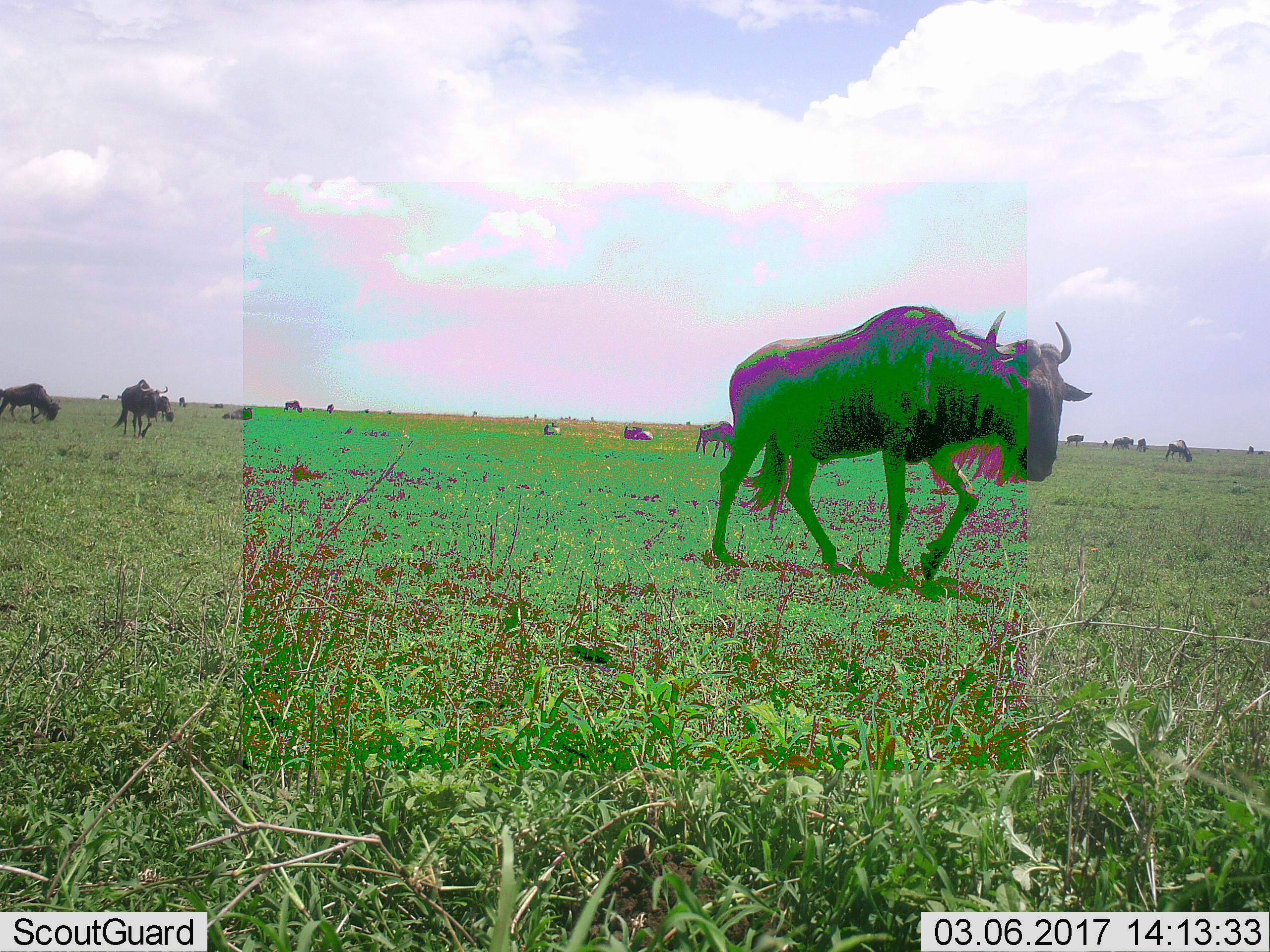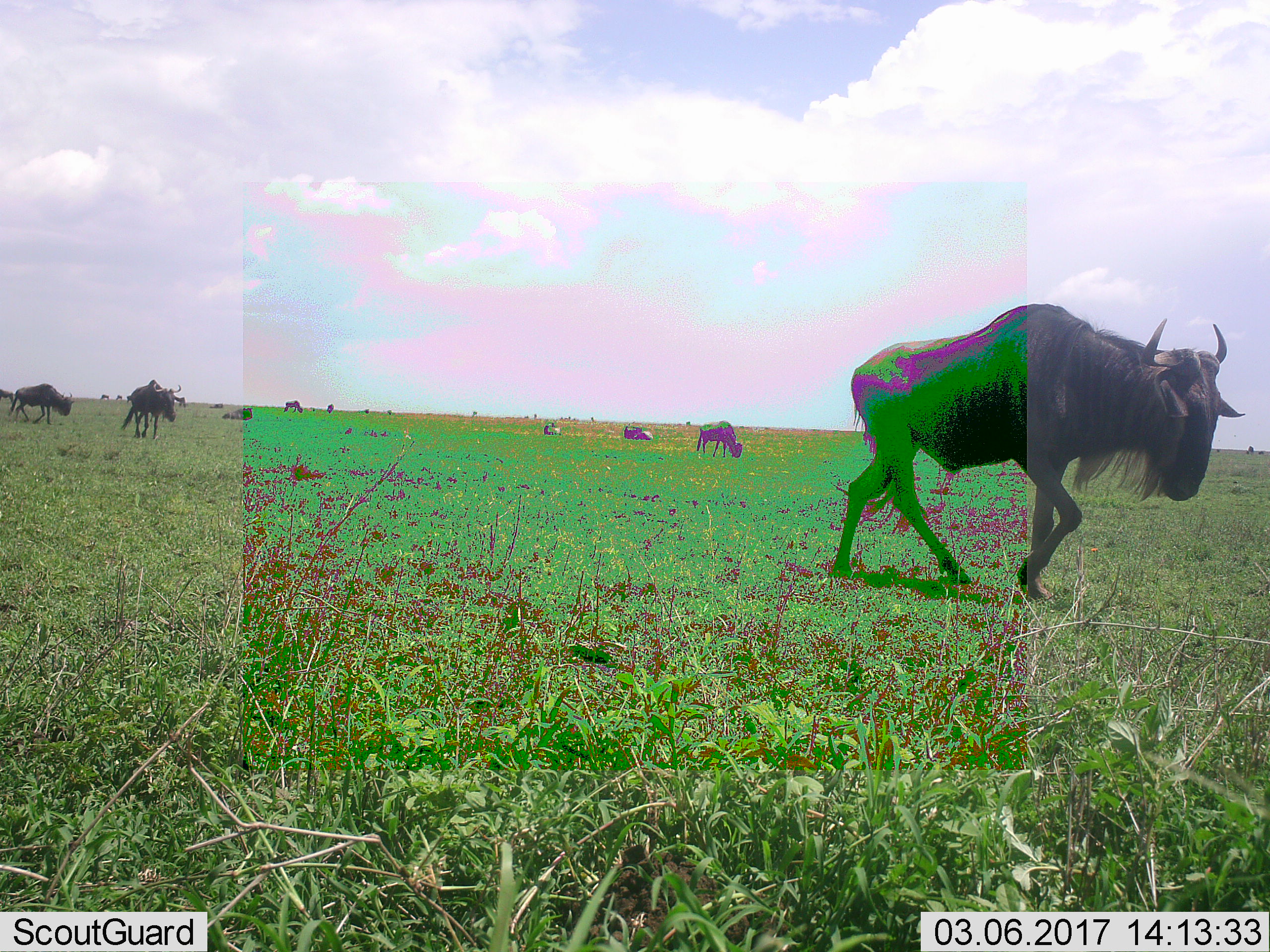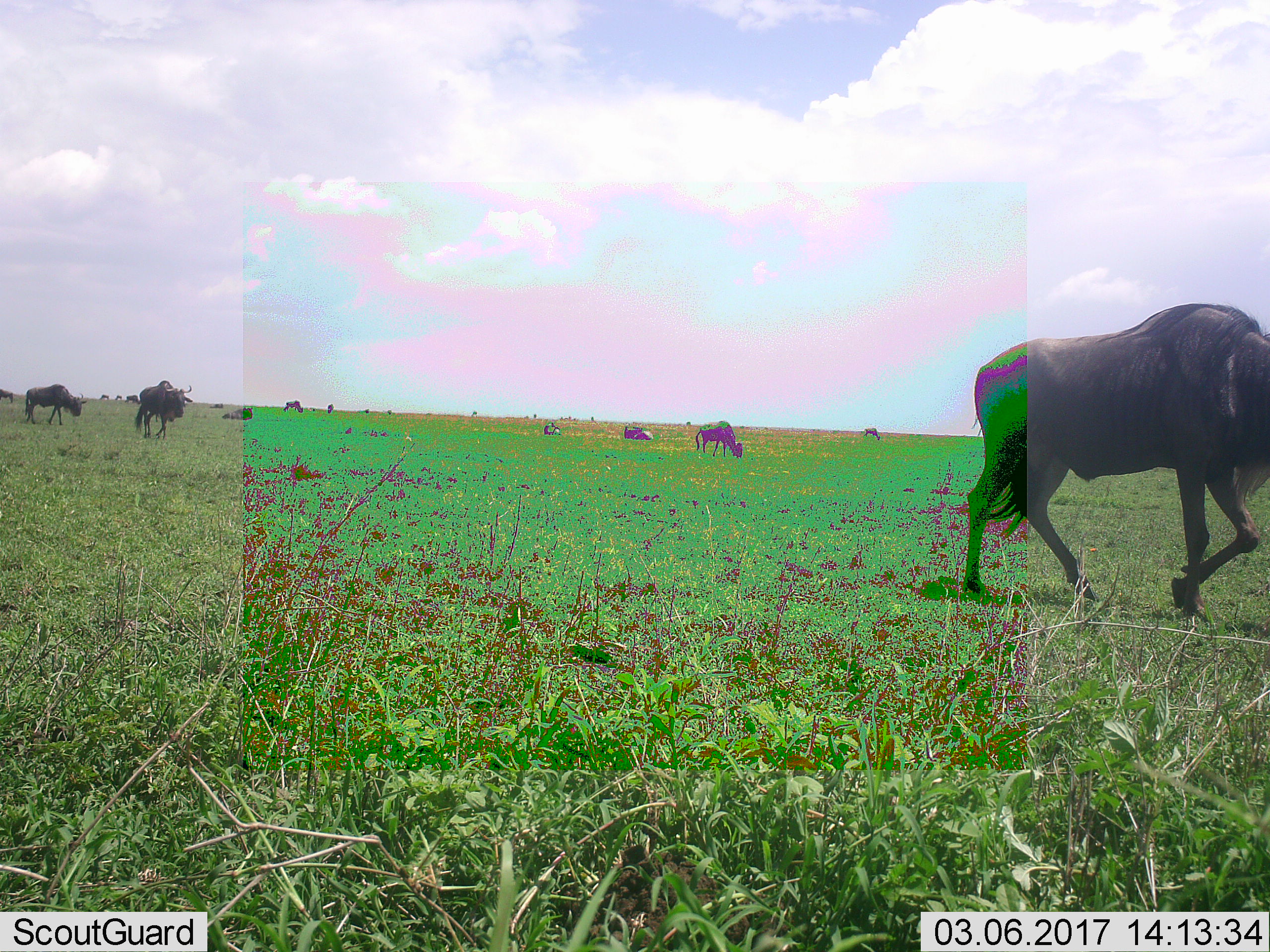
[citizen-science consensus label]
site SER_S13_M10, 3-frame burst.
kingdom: Animalia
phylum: Chordata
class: Mammalia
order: Artiodactyla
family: Bovidae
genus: Connochaetes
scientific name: Connochaetes taurinus taurinus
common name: blue wildebeest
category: wildebeestblue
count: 11-50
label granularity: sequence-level